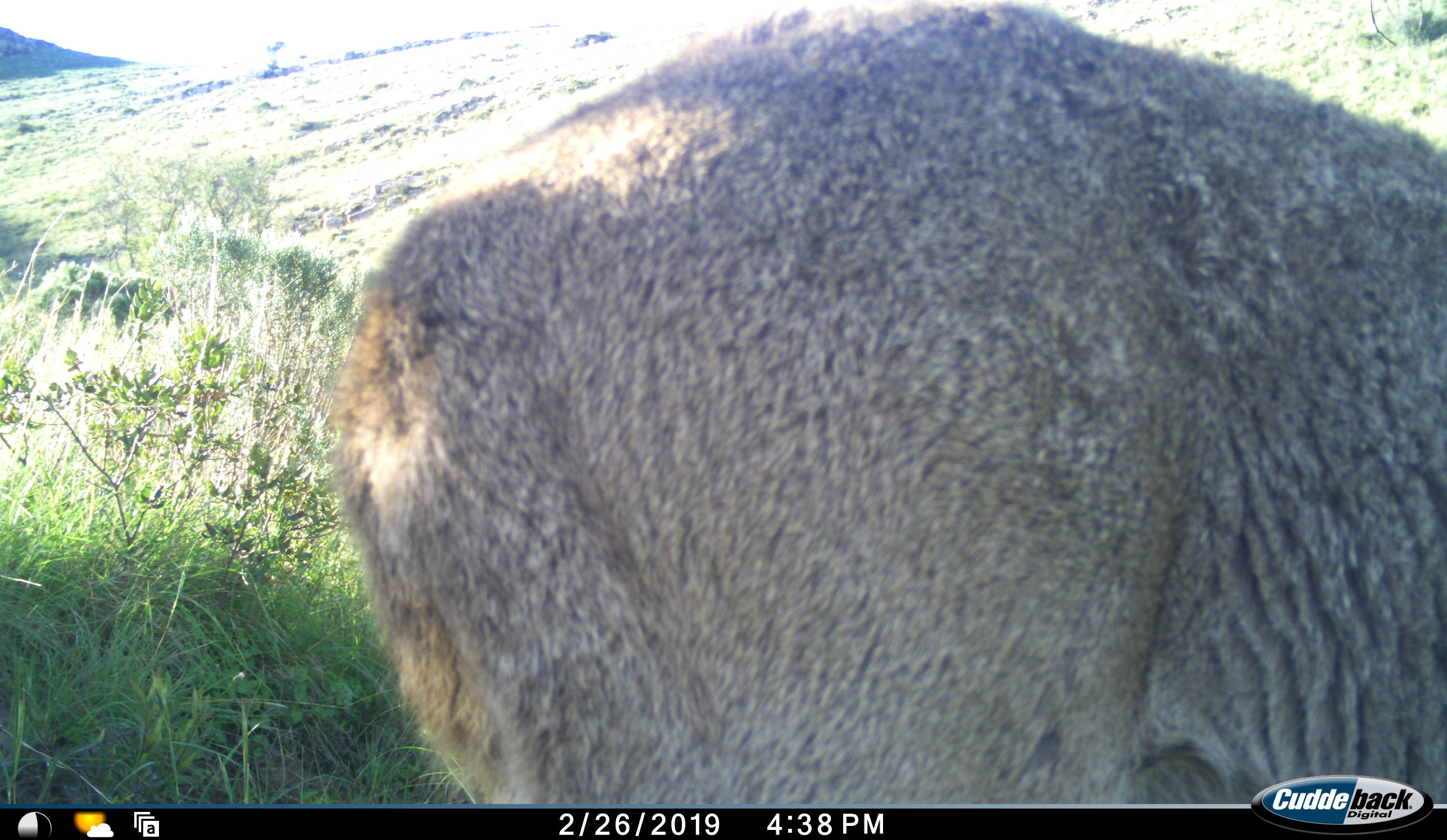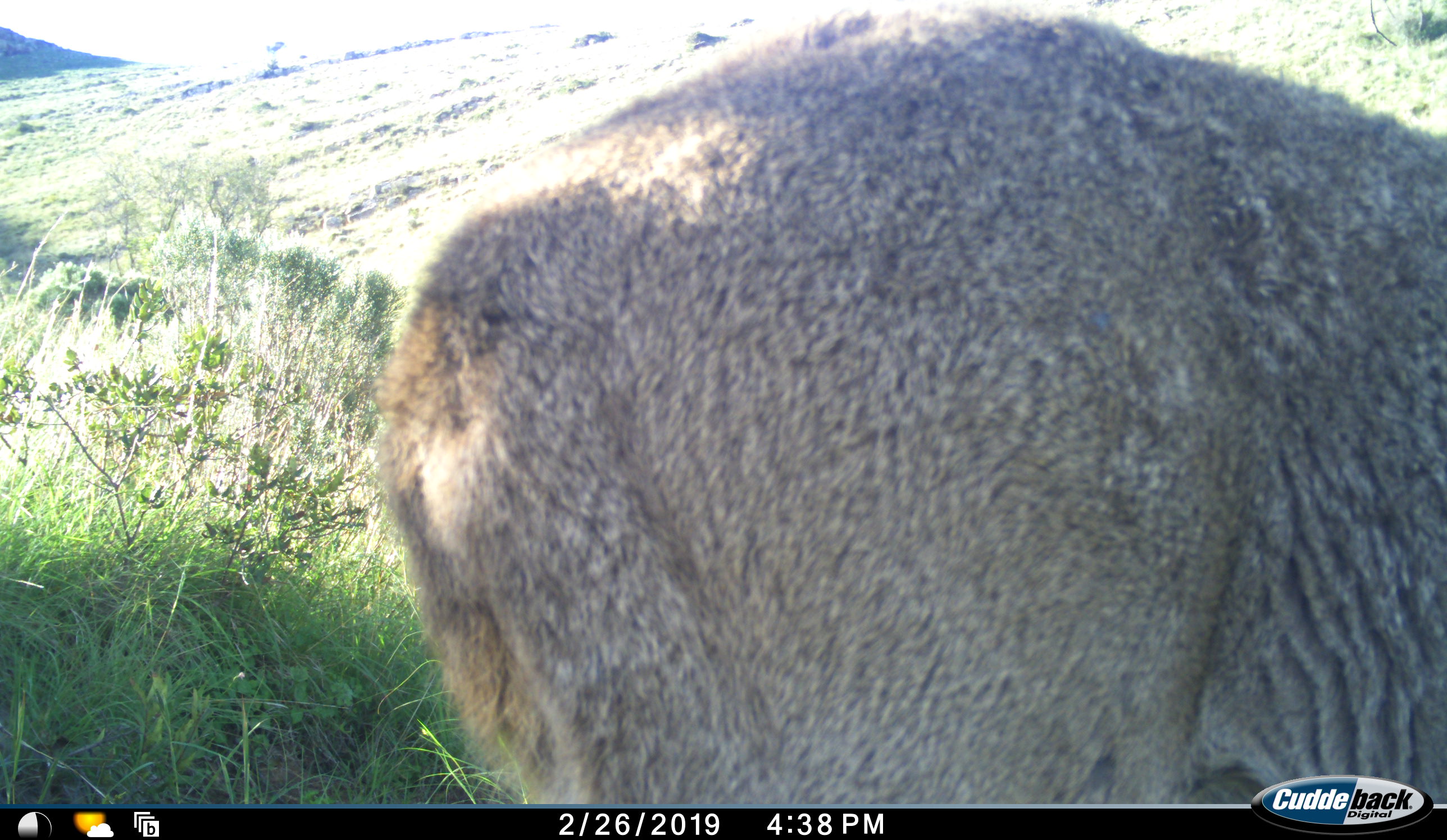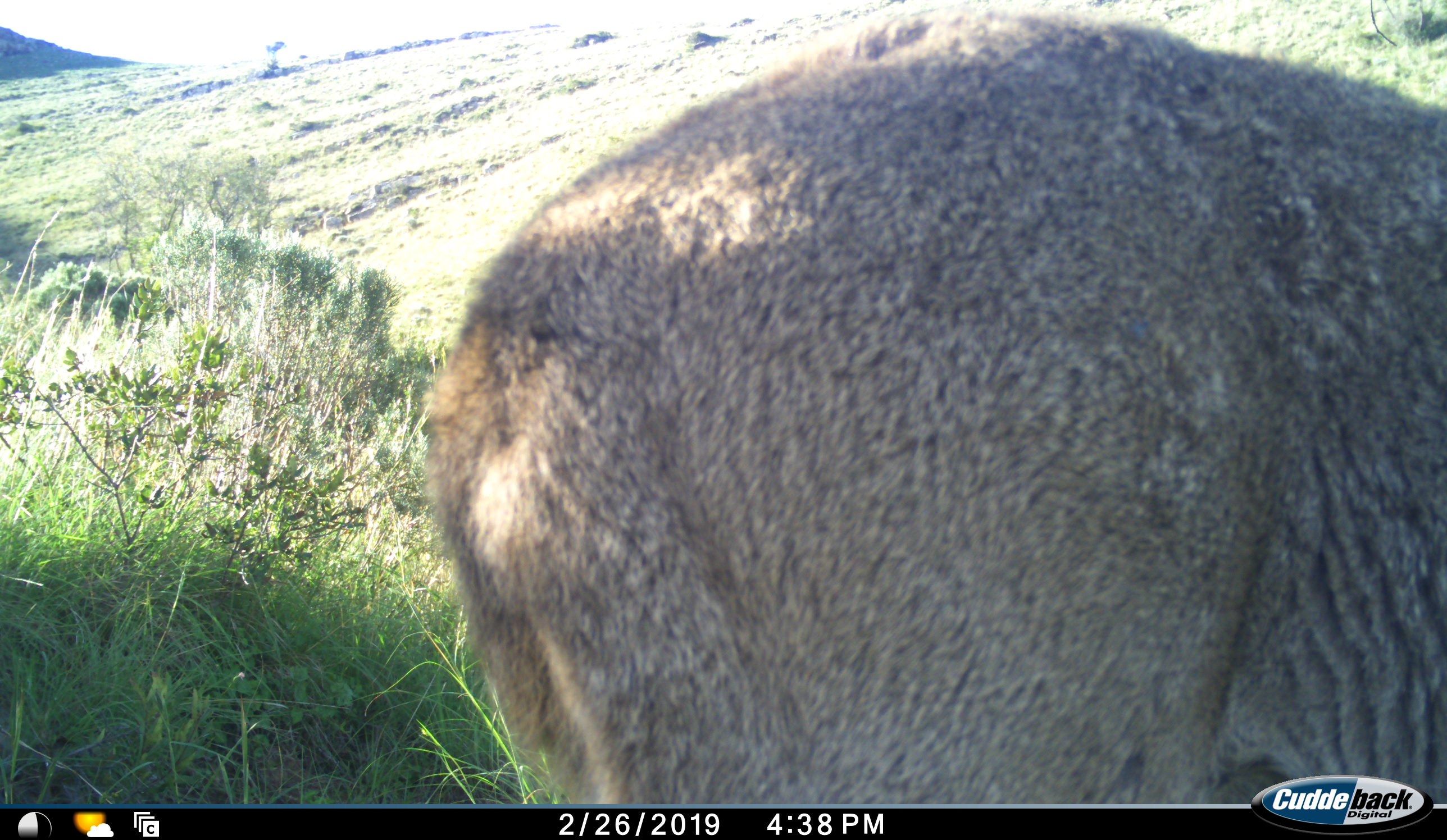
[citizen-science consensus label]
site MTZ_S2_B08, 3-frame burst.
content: unidentified animal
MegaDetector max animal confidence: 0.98